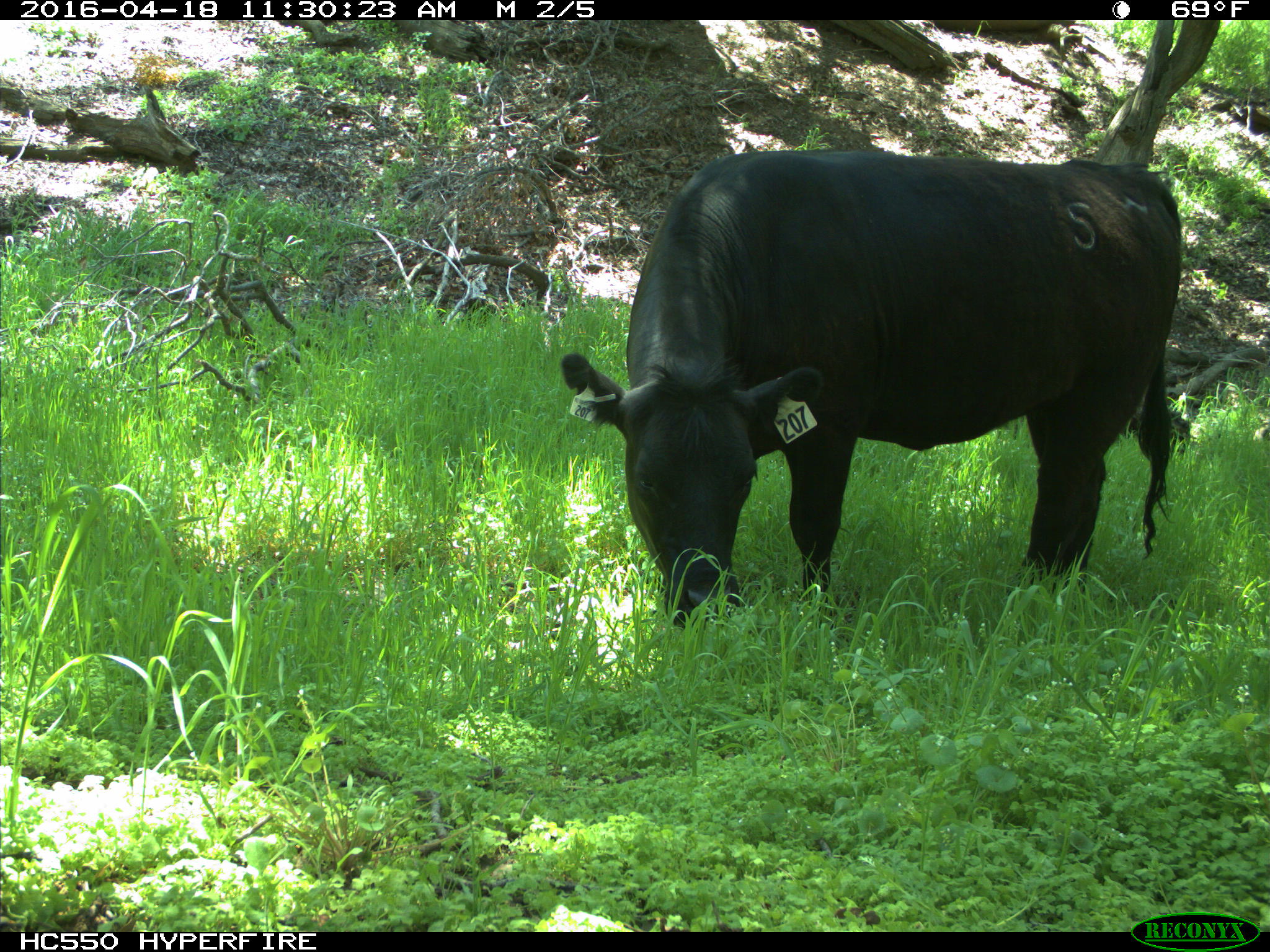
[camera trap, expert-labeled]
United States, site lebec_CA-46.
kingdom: Animalia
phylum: Chordata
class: Mammalia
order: Artiodactyla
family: Bovidae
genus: Bos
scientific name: Bos taurus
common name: domestic cow